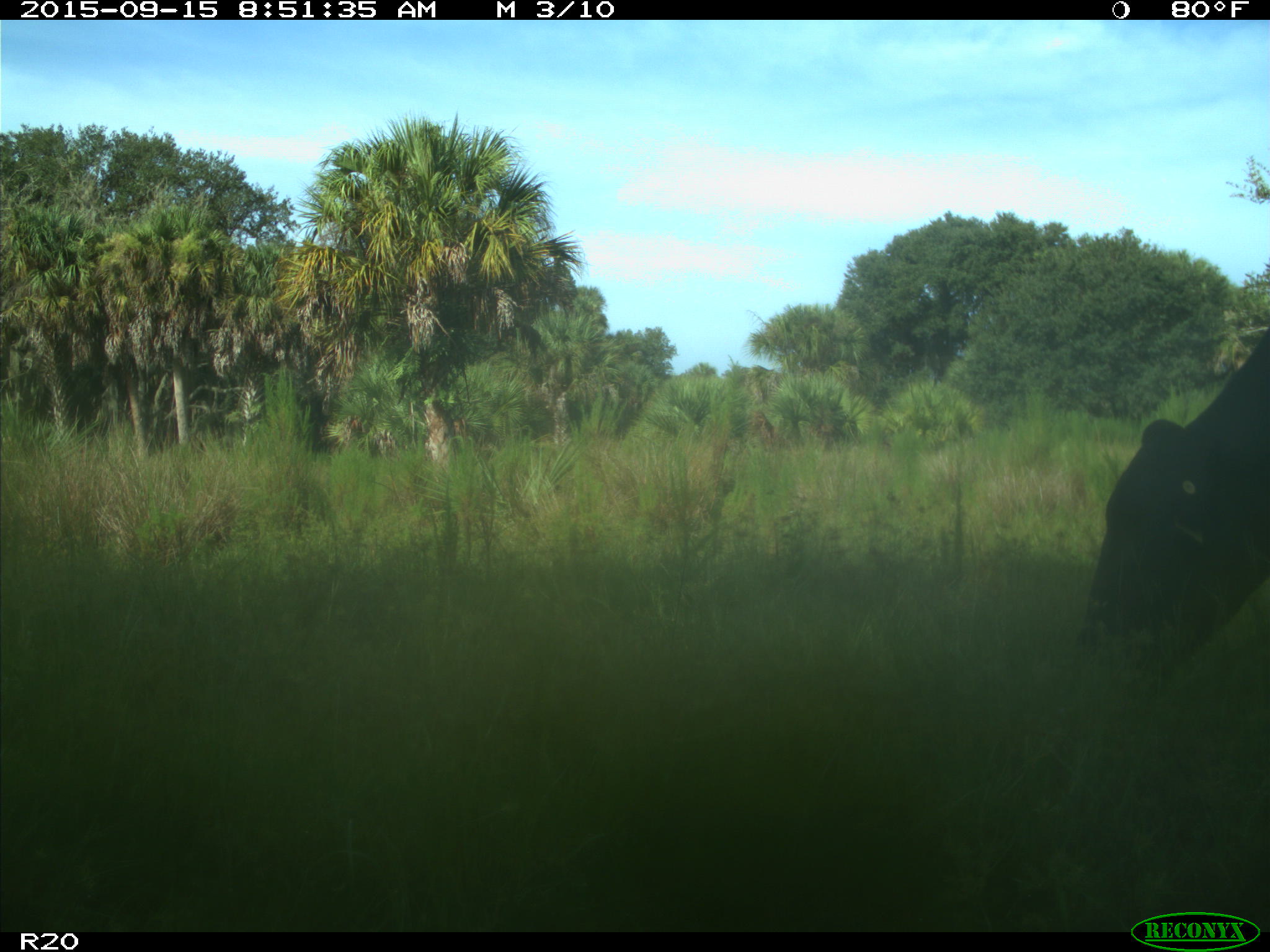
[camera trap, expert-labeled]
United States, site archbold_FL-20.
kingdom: Animalia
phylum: Chordata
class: Mammalia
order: Artiodactyla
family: Bovidae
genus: Bos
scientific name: Bos taurus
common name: domestic cow